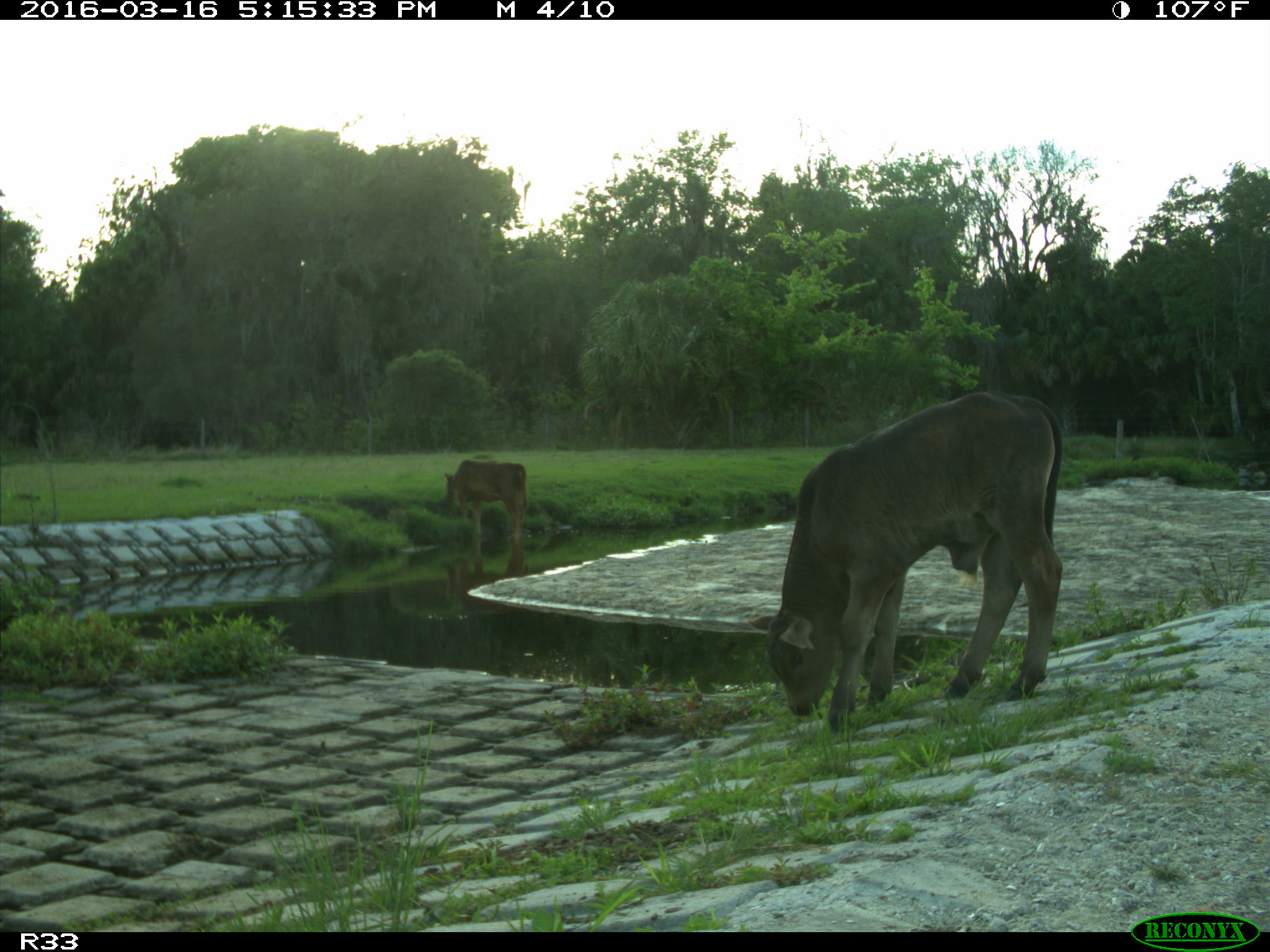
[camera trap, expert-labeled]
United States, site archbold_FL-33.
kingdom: Animalia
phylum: Chordata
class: Mammalia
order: Artiodactyla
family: Bovidae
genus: Bos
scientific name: Bos taurus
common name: domestic cow